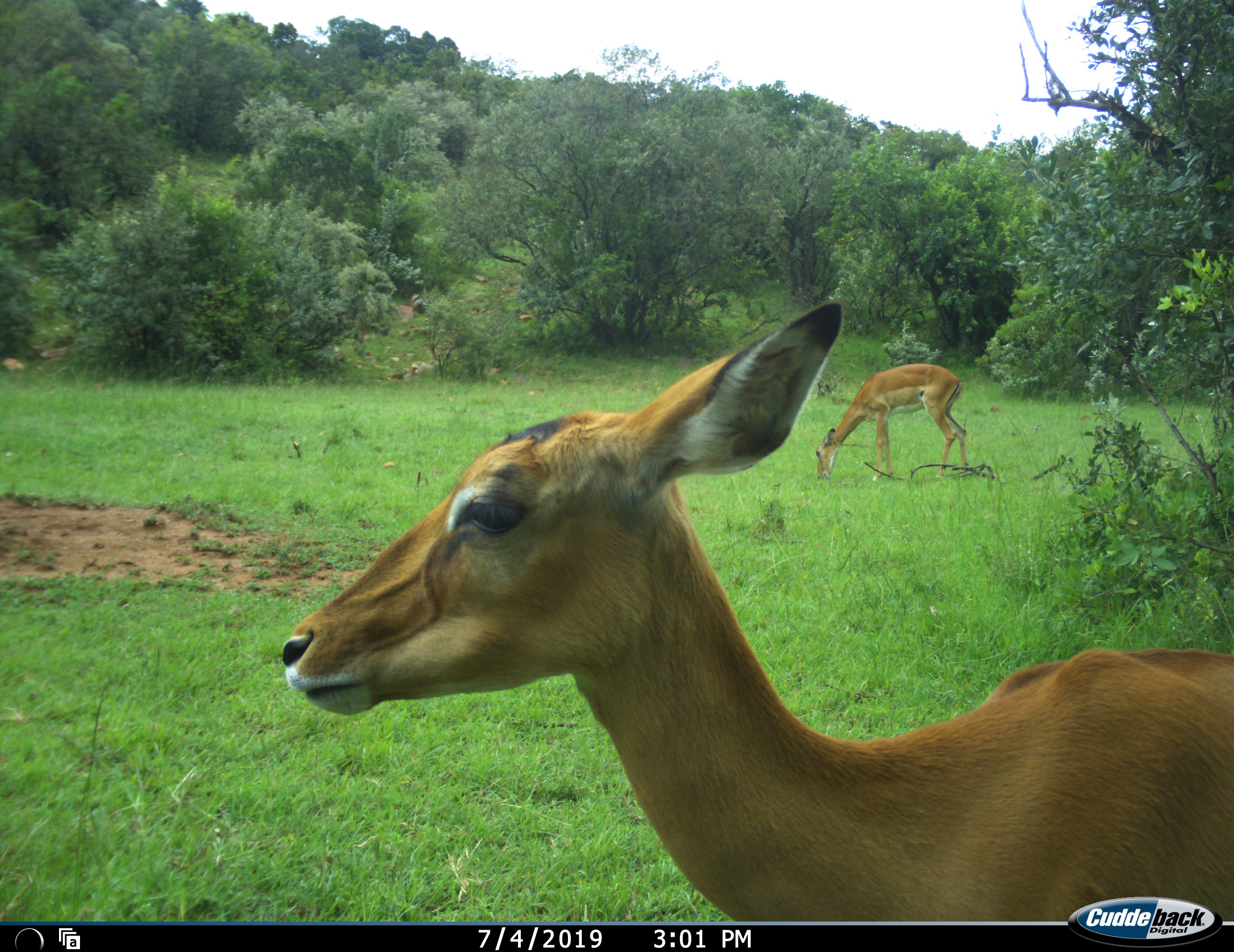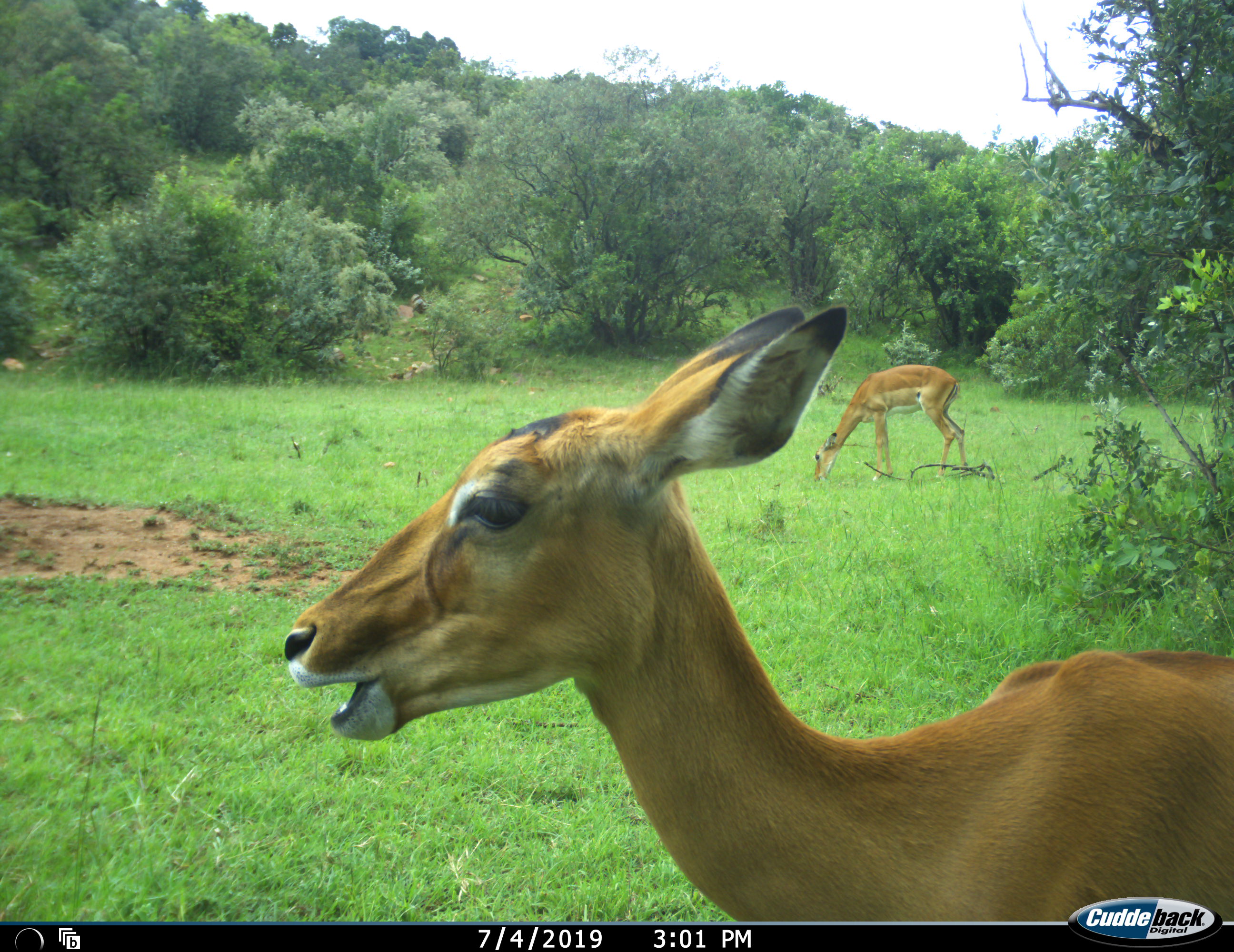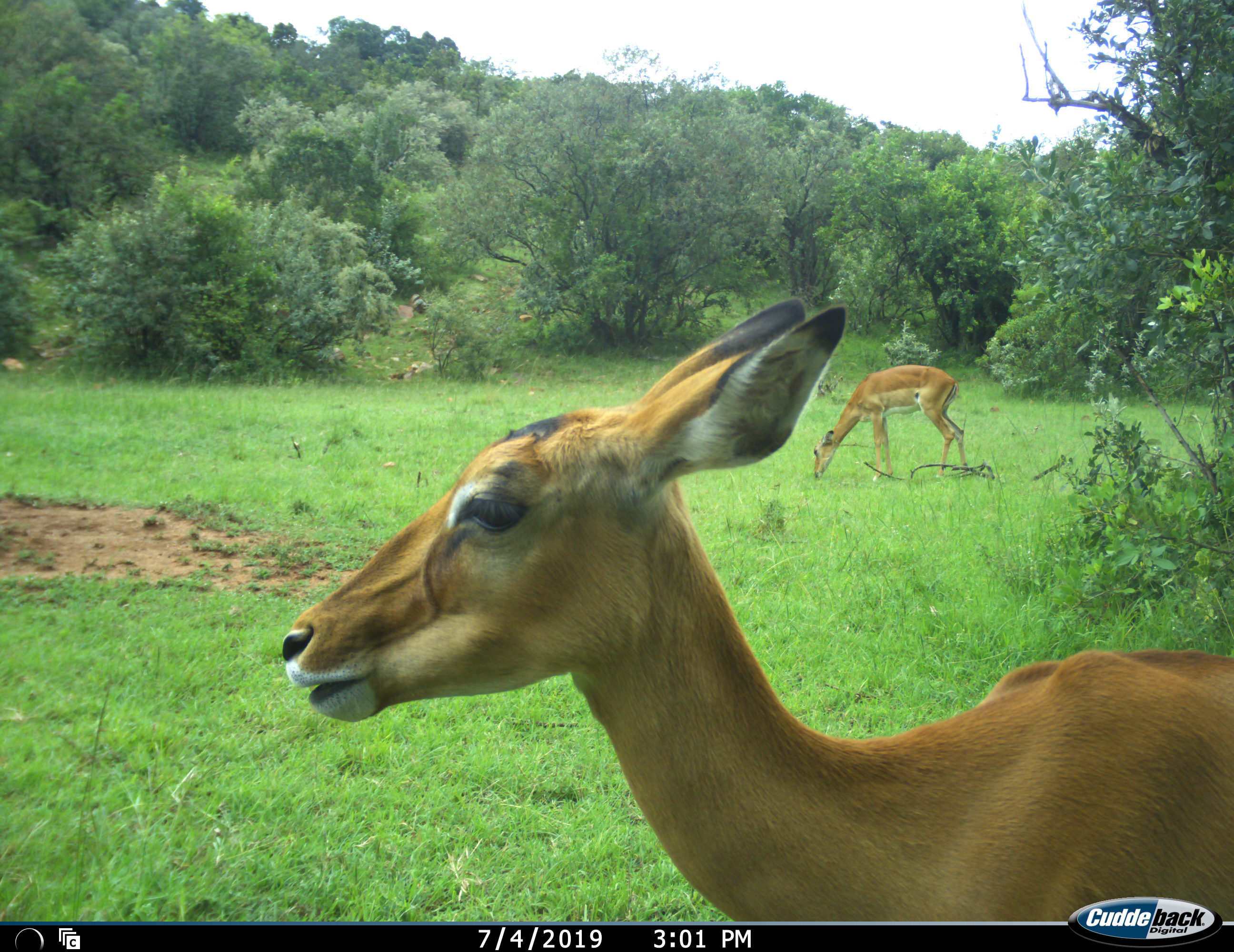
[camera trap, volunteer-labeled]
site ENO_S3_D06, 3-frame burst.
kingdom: Animalia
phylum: Chordata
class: Mammalia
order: Artiodactyla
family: Bovidae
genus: Aepyceros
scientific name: Aepyceros melampus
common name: impala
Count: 2.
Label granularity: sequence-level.